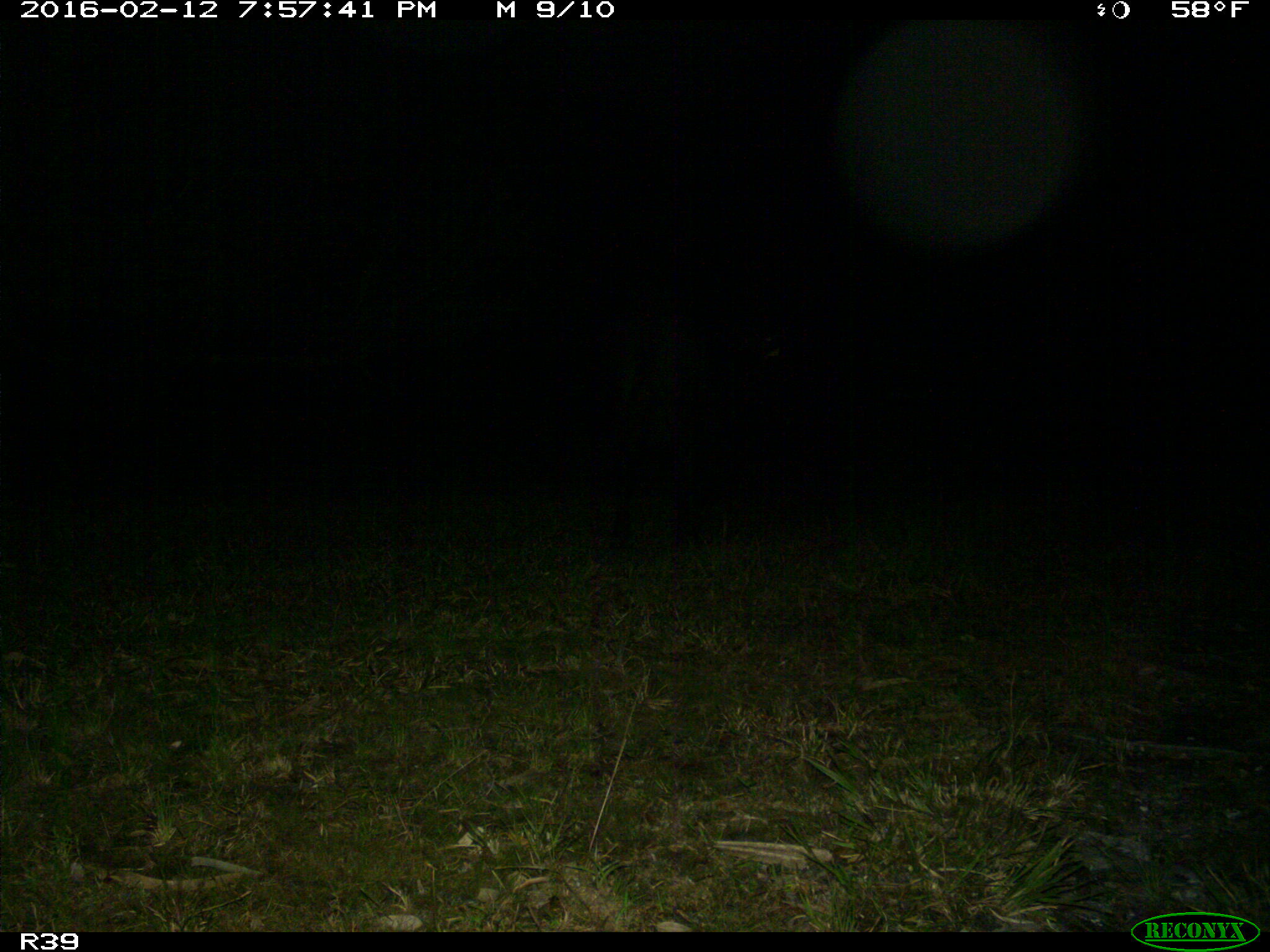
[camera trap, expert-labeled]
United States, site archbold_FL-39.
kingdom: Animalia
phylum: Chordata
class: Mammalia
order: Artiodactyla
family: Suidae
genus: Sus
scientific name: Sus scrofa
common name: wild boar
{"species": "Sus scrofa (wild boar)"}